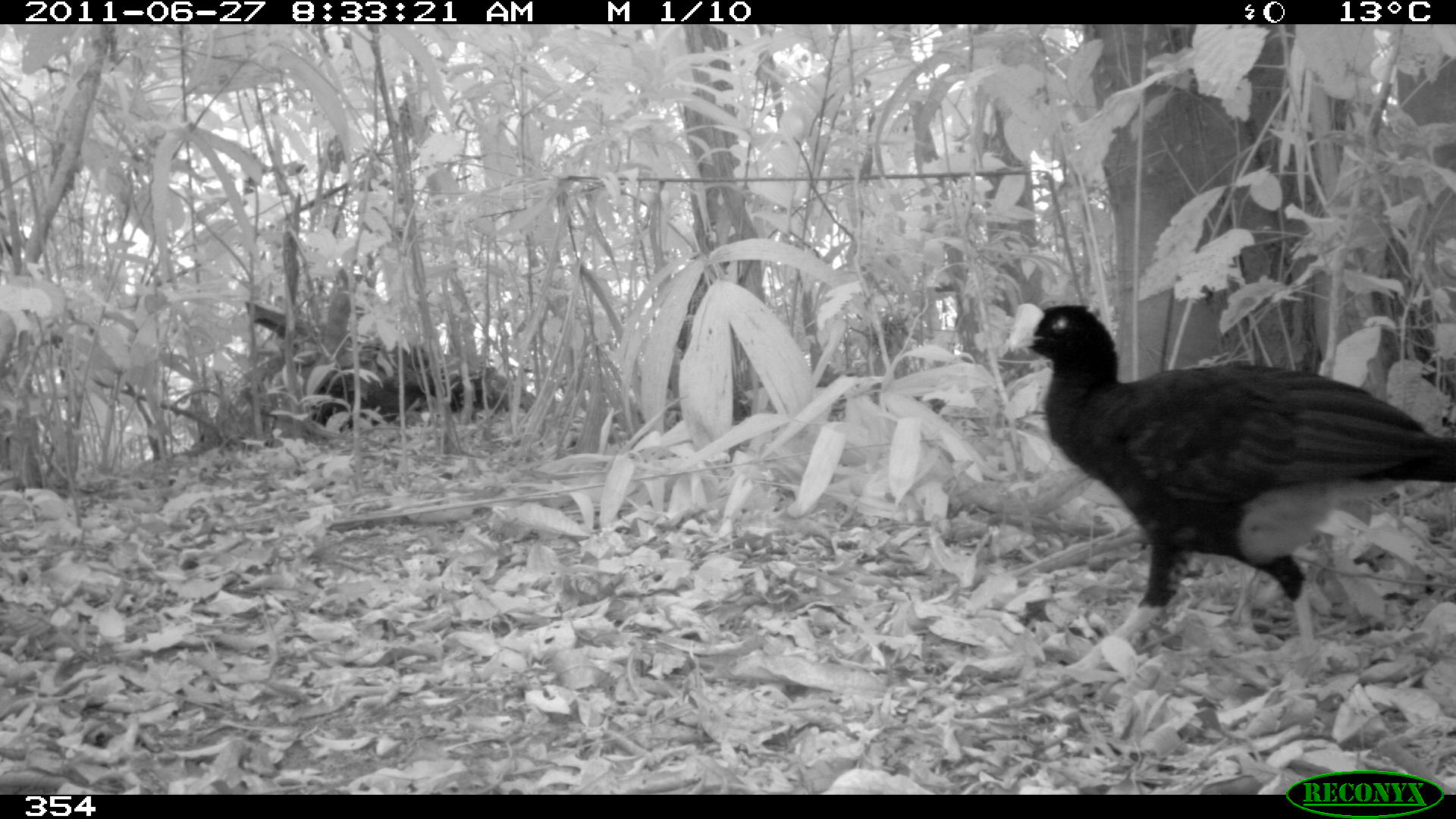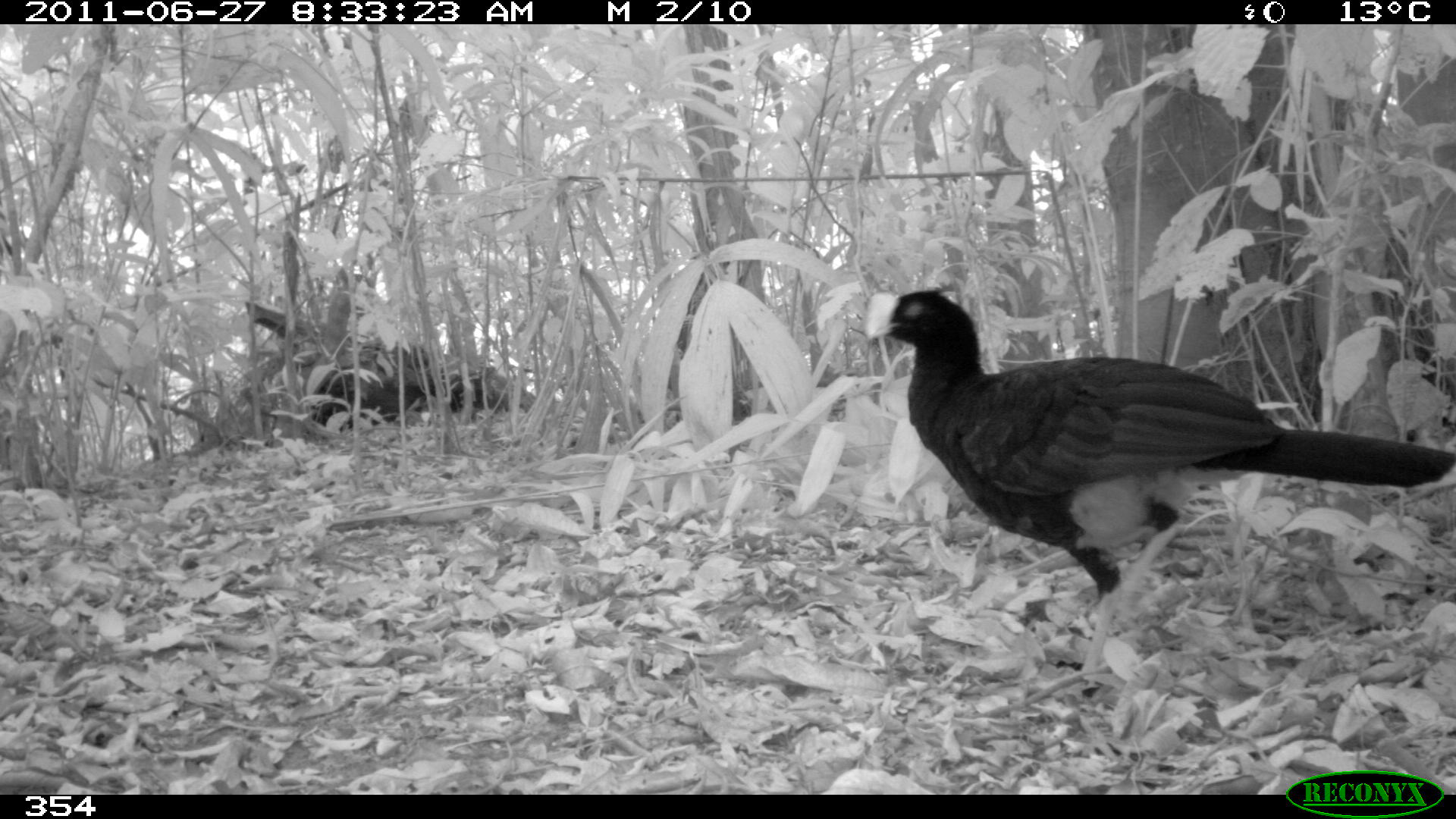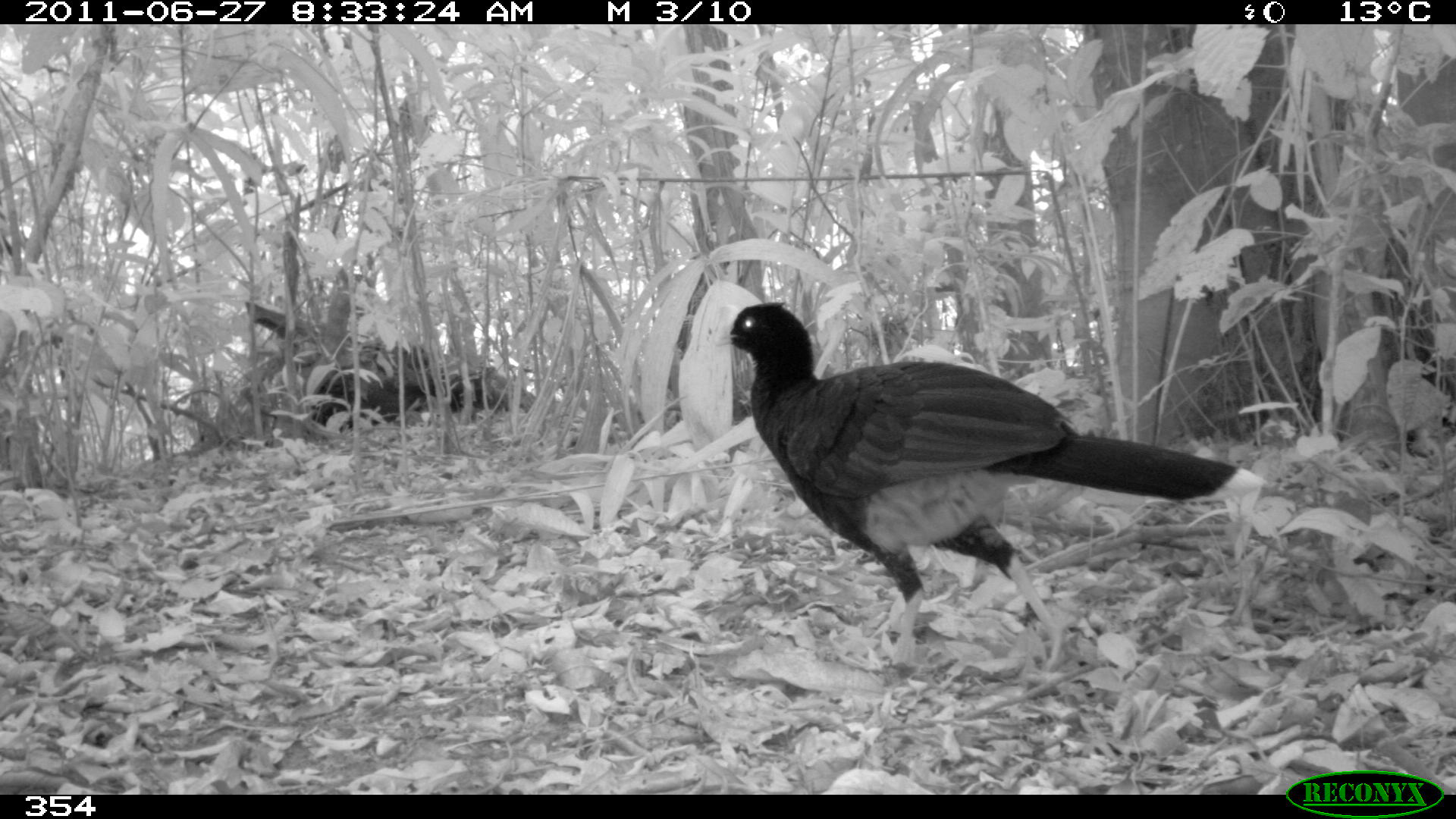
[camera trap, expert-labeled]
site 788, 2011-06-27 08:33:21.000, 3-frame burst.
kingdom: Animalia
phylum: Chordata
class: Aves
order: Galliformes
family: Cracidae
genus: Mitu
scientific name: Mitu tuberosum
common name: razor-billed curassow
Mitu tuberosum (razor-billed curassow).